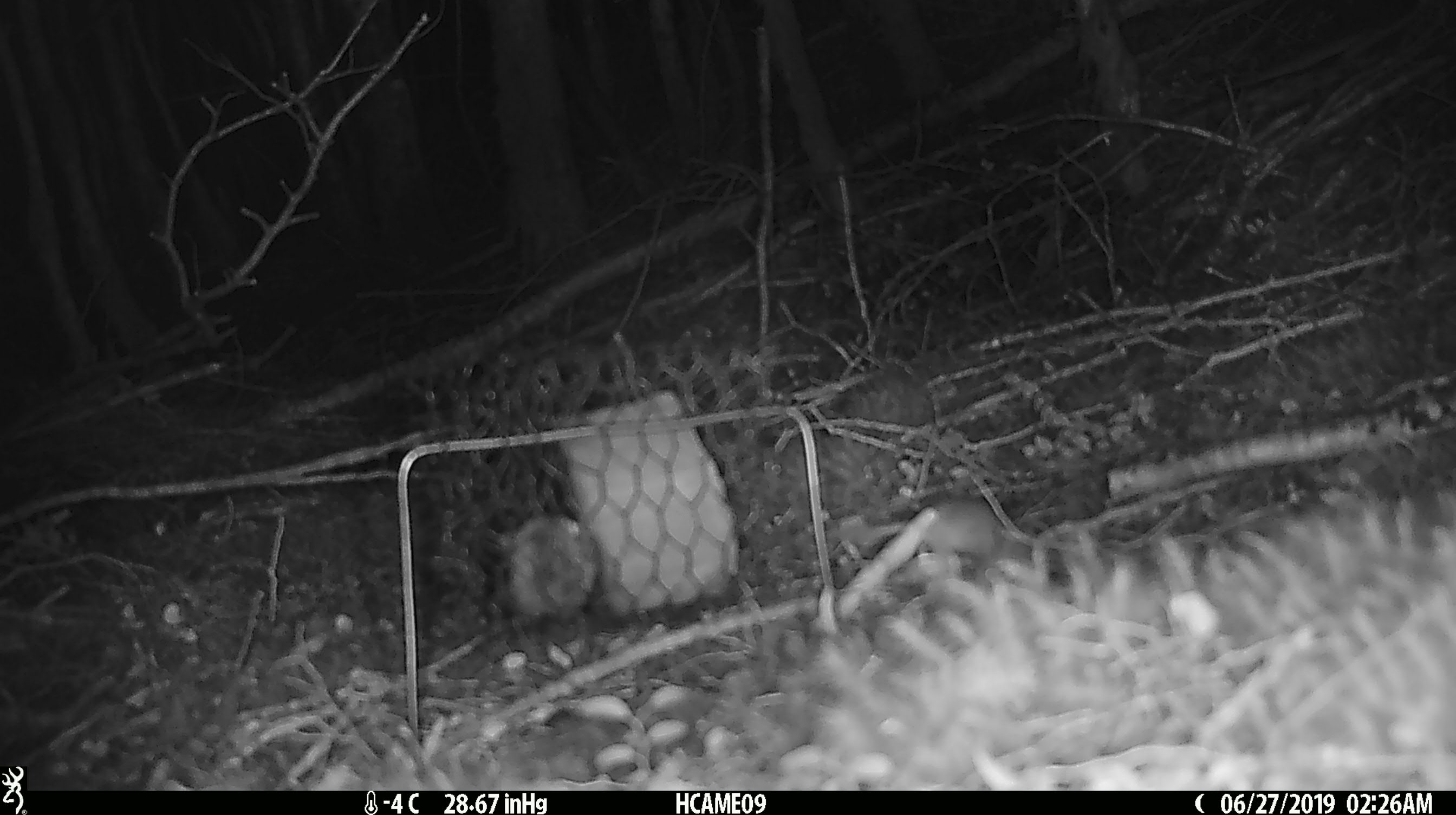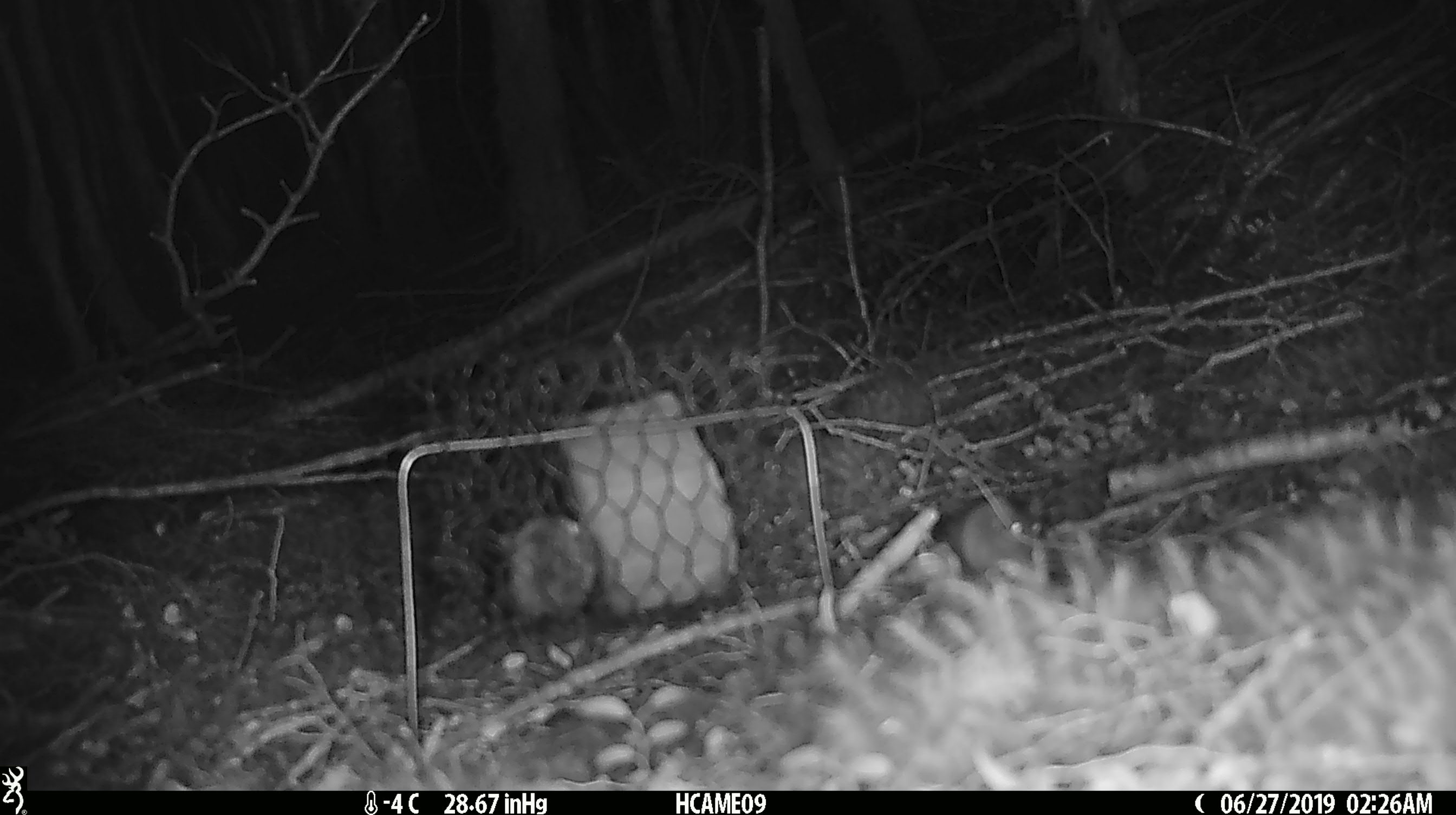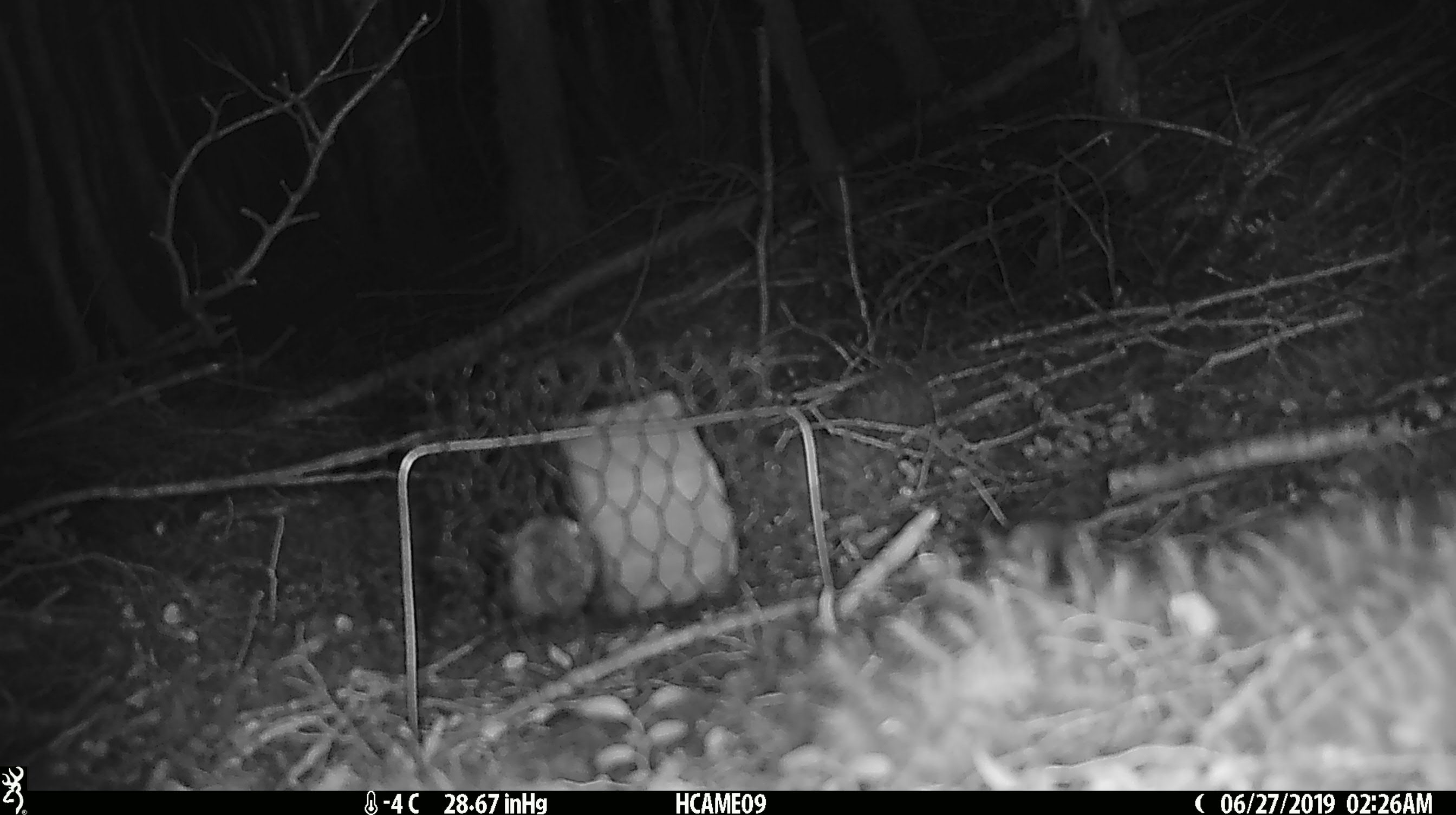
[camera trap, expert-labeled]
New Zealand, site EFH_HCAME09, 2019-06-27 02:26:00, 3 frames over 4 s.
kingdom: Animalia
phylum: Chordata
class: Mammalia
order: Rodentia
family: Muridae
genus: Mus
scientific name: Mus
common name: mouse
Mouse (Mus).